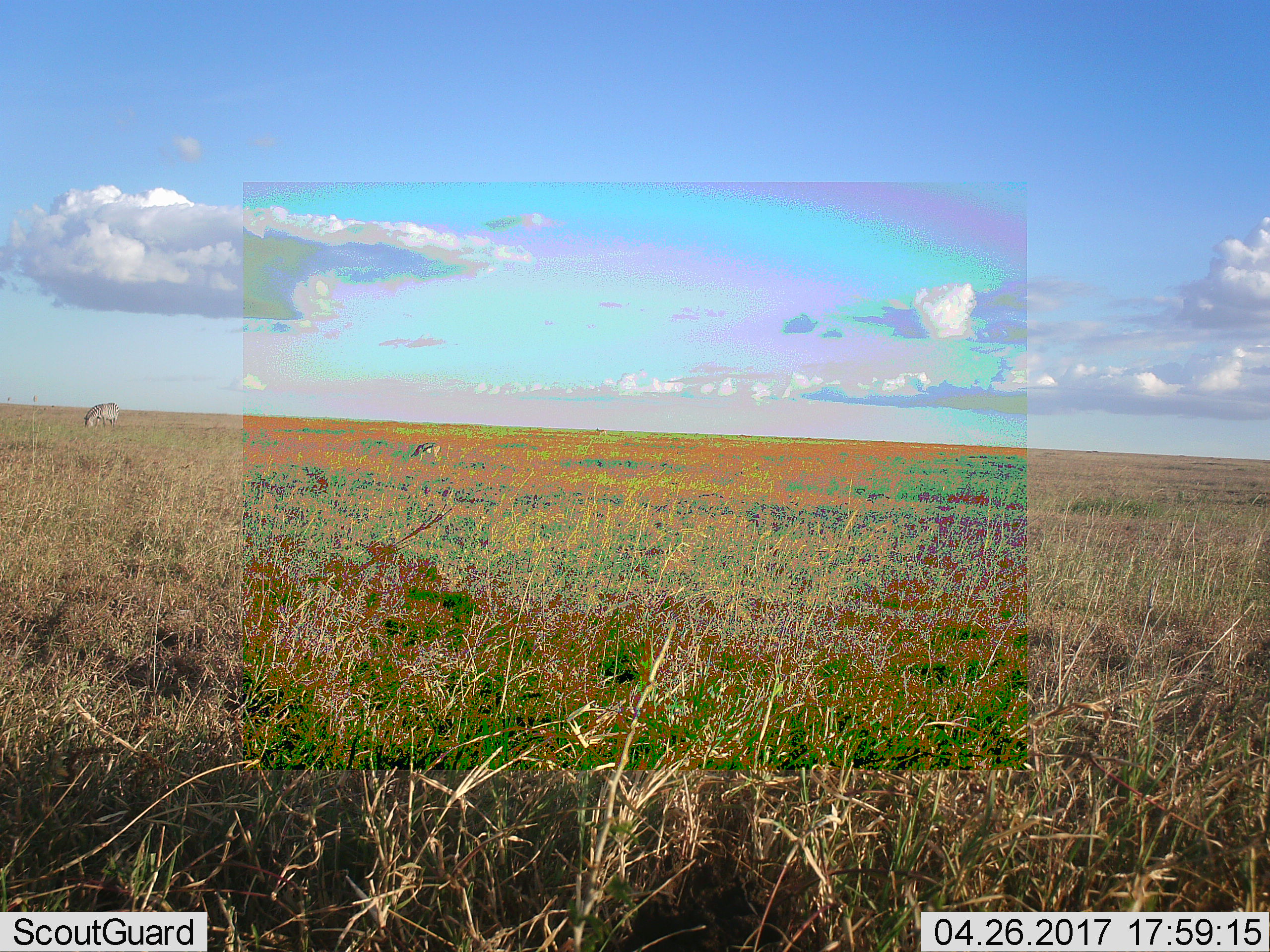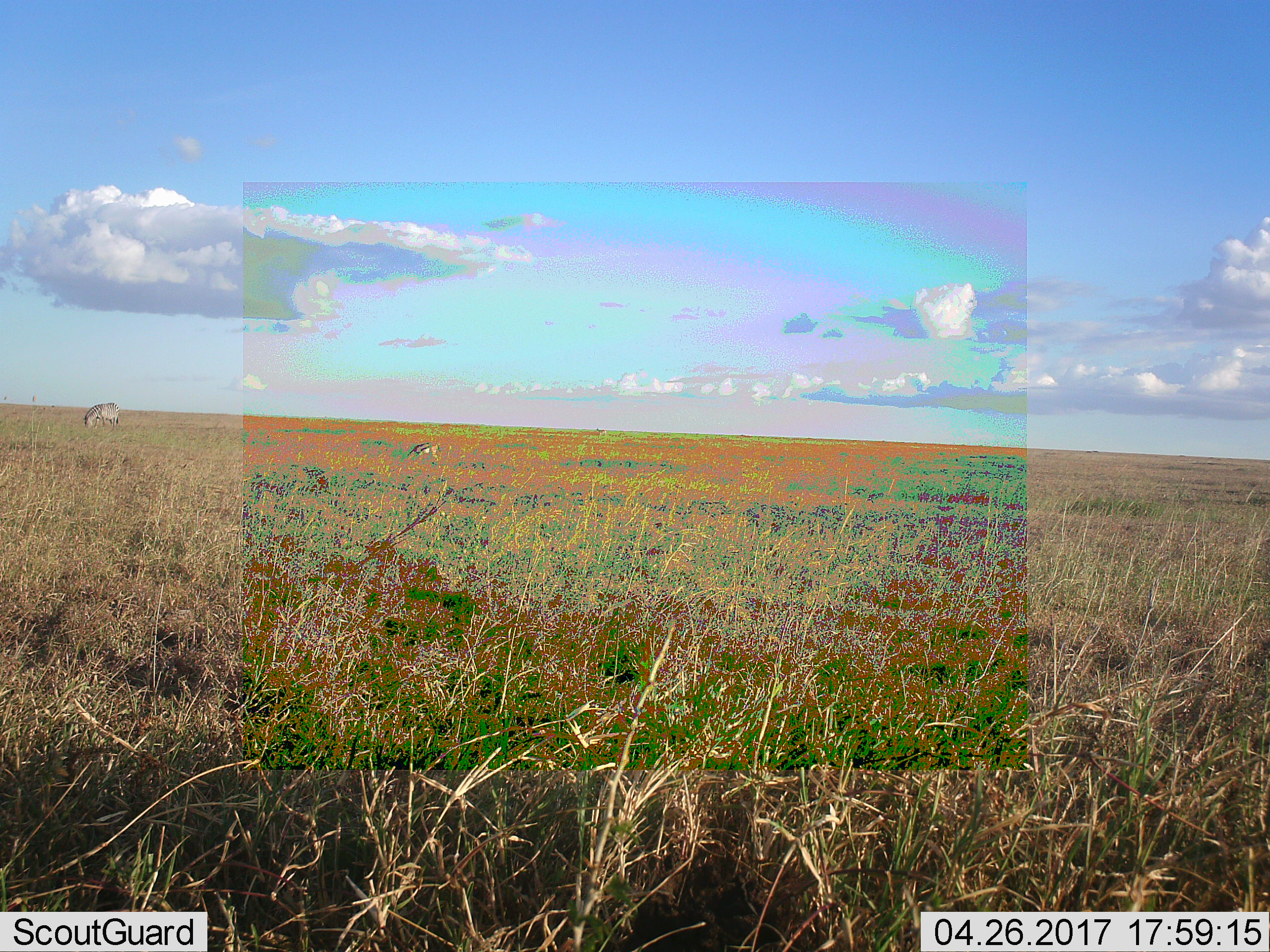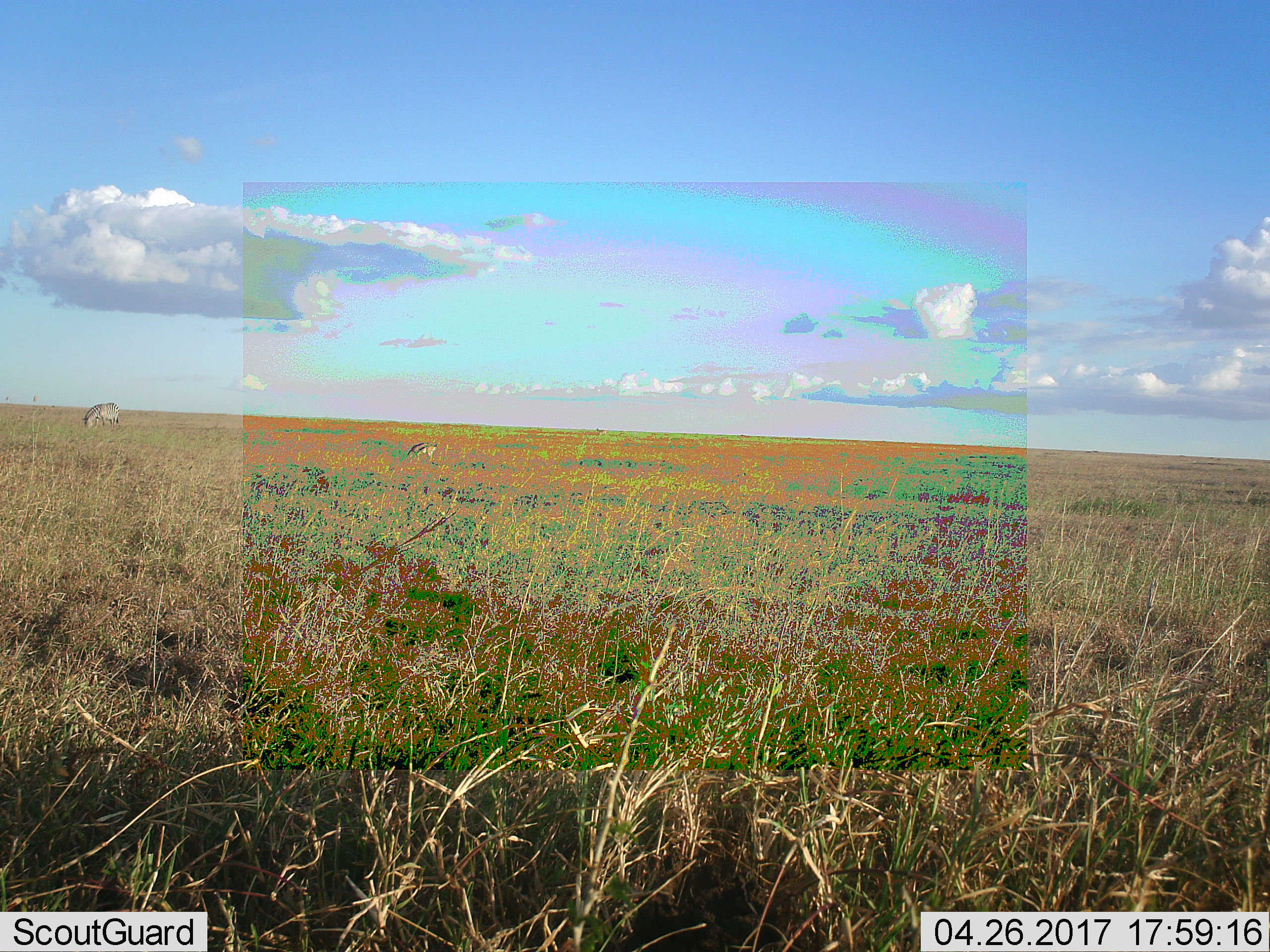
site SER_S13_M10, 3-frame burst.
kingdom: Animalia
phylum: Chordata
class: Mammalia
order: Perissodactyla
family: Equidae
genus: Equus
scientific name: Equus quagga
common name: plains zebra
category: zebraplains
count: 1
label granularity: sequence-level